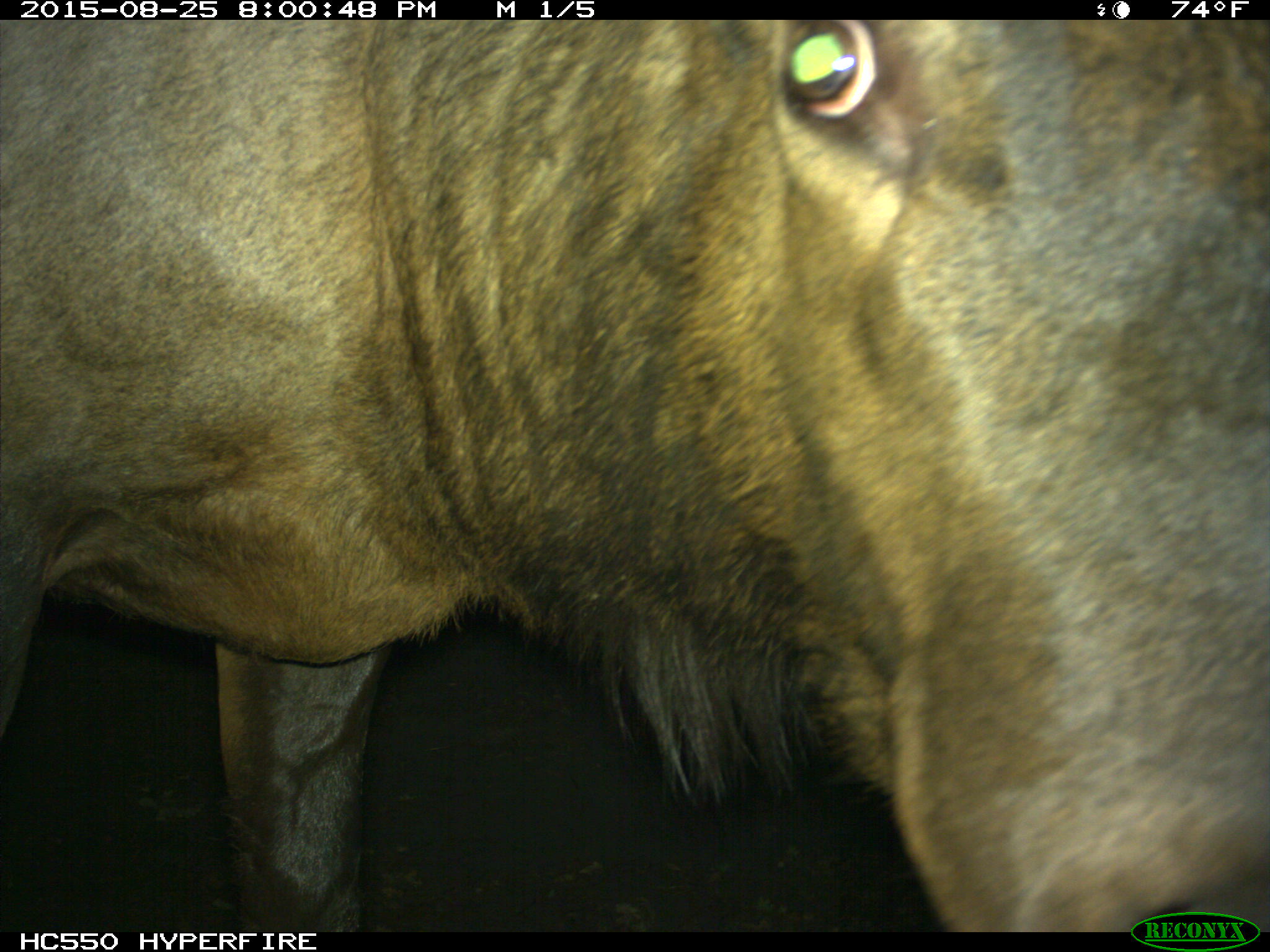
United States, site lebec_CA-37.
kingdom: Animalia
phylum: Chordata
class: Mammalia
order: Artiodactyla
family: Cervidae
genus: Cervus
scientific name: Cervus canadensis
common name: elk